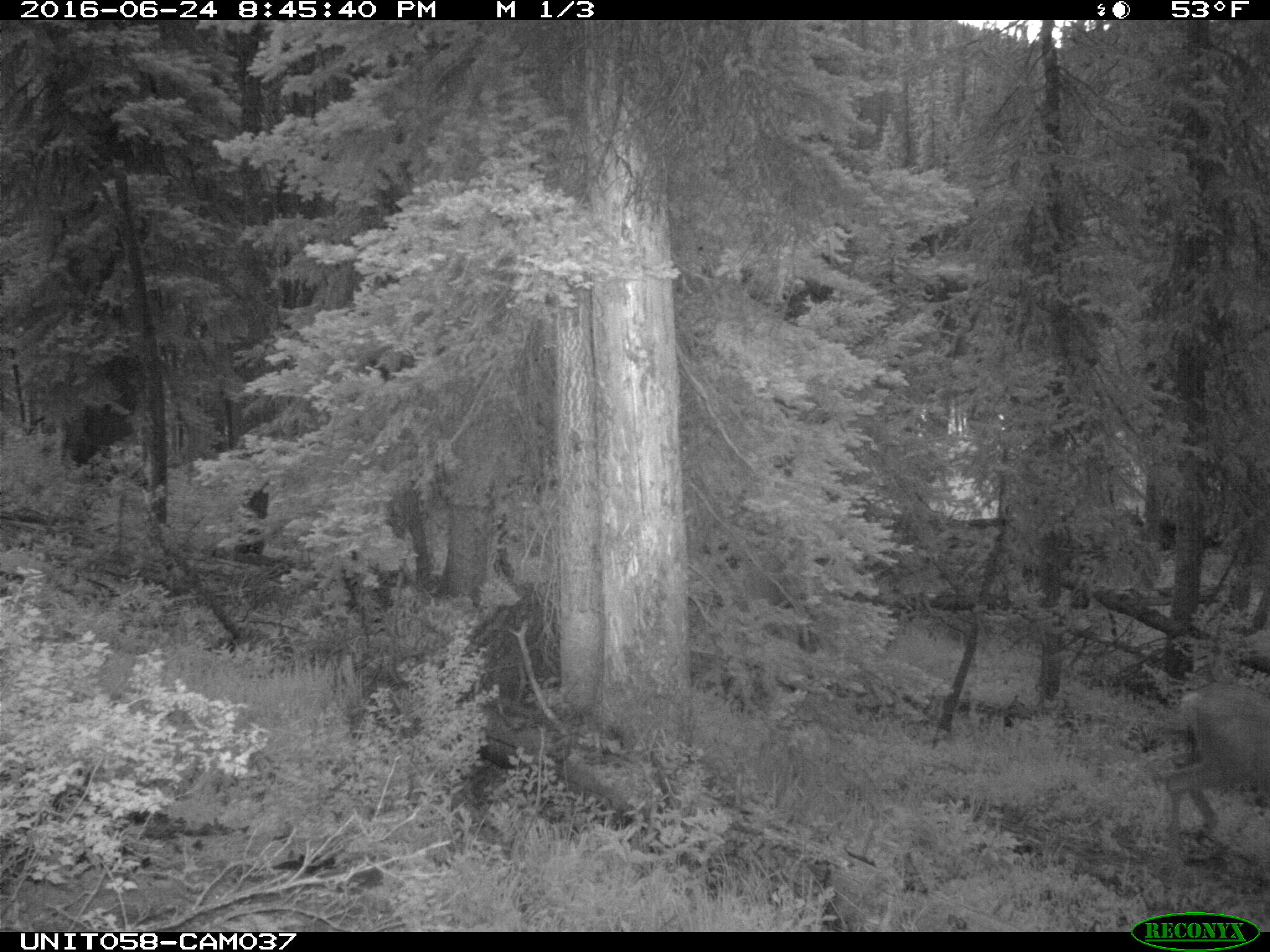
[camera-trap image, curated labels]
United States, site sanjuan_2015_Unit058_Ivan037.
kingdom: Animalia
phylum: Chordata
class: Mammalia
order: Artiodactyla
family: Cervidae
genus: Odocoileus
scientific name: Odocoileus hemionus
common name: mule deer